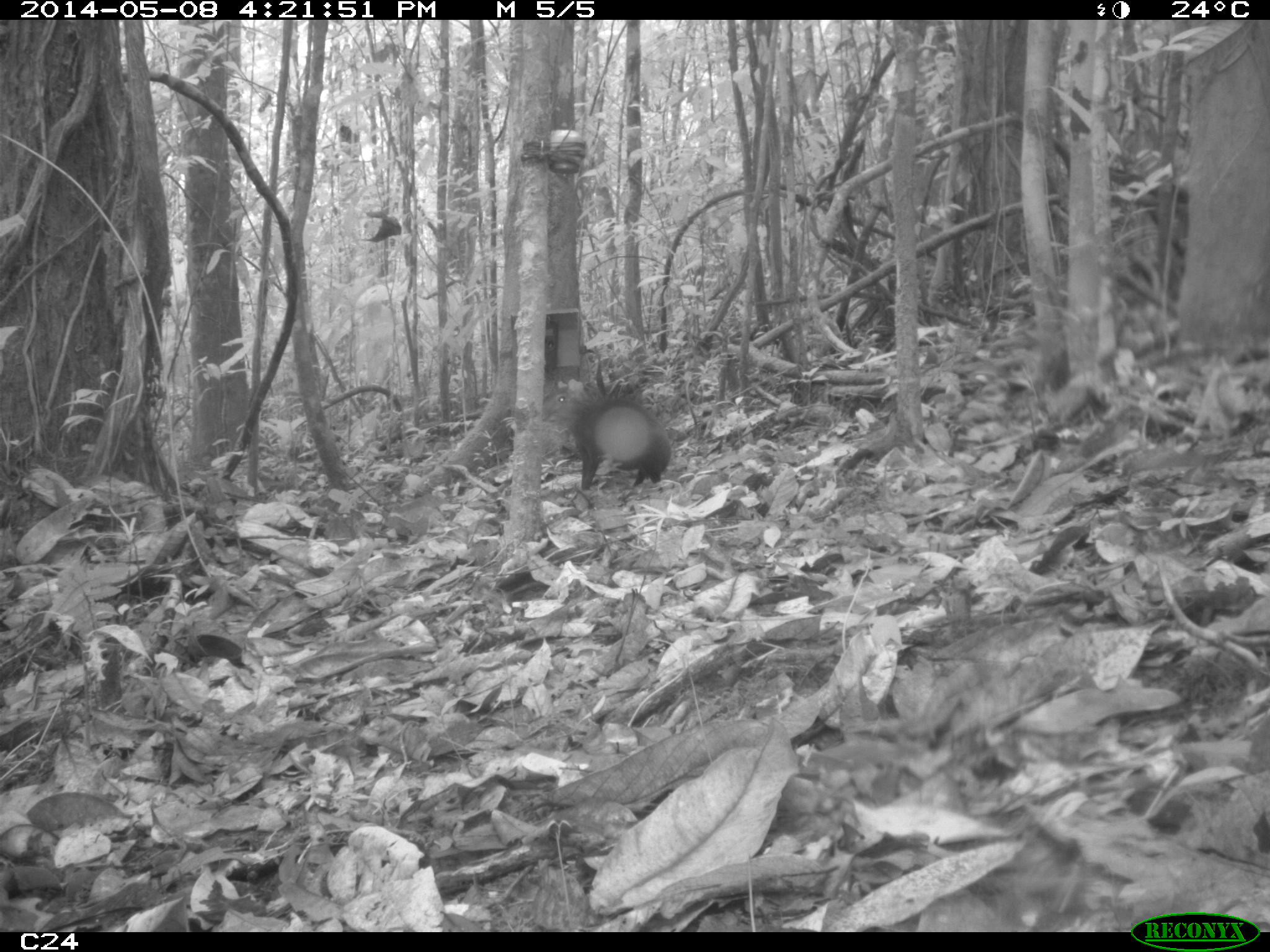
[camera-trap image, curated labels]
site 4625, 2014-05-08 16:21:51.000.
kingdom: Animalia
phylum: Chordata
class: Mammalia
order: Rodentia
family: Dasyproctidae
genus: Dasyprocta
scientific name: Dasyprocta leporina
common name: red-rumped agouti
Dasyprocta leporina (red-rumped agouti), count 2, age adult.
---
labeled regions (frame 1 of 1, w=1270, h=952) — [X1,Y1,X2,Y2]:
dasyprocta leporina: [538,382,669,489]